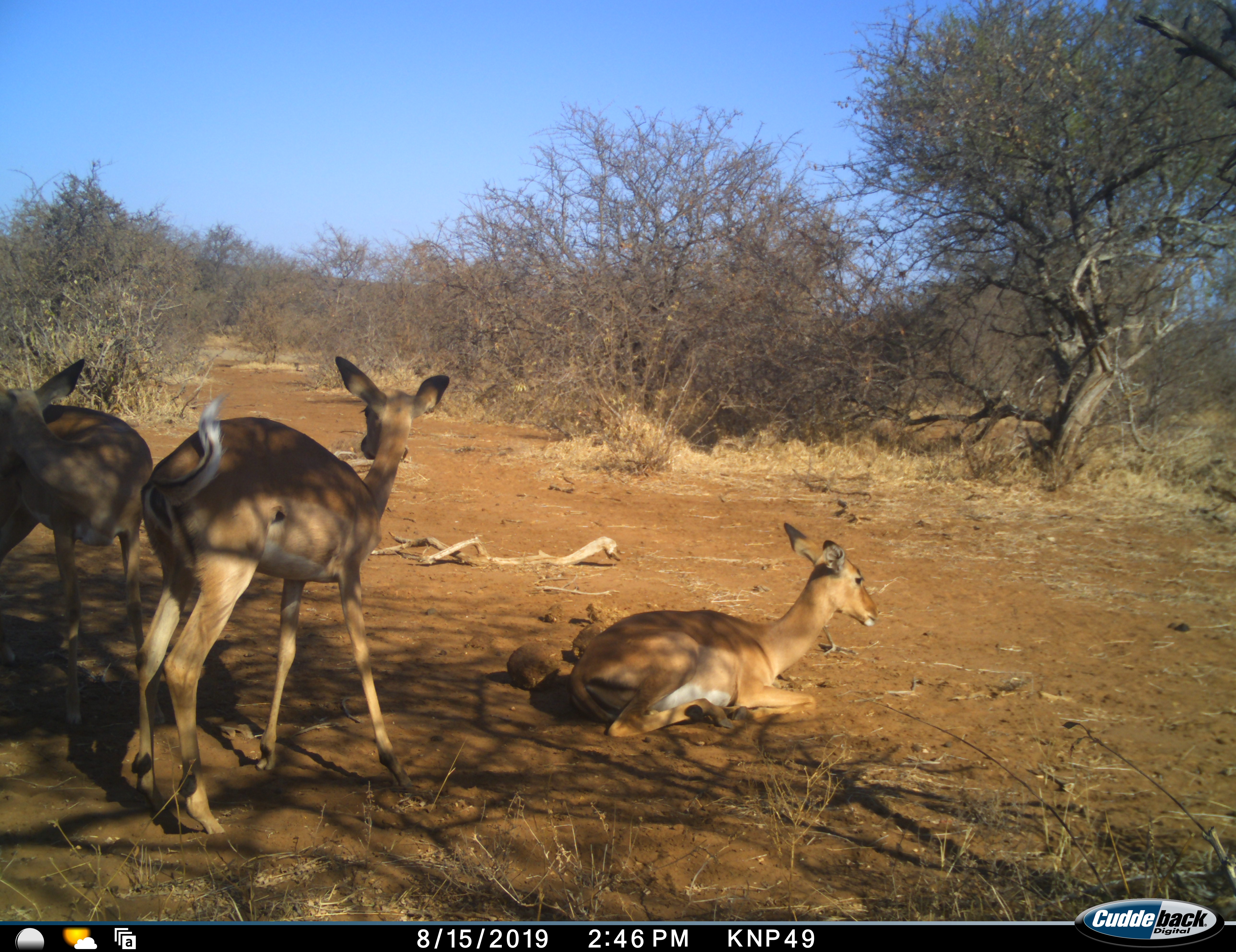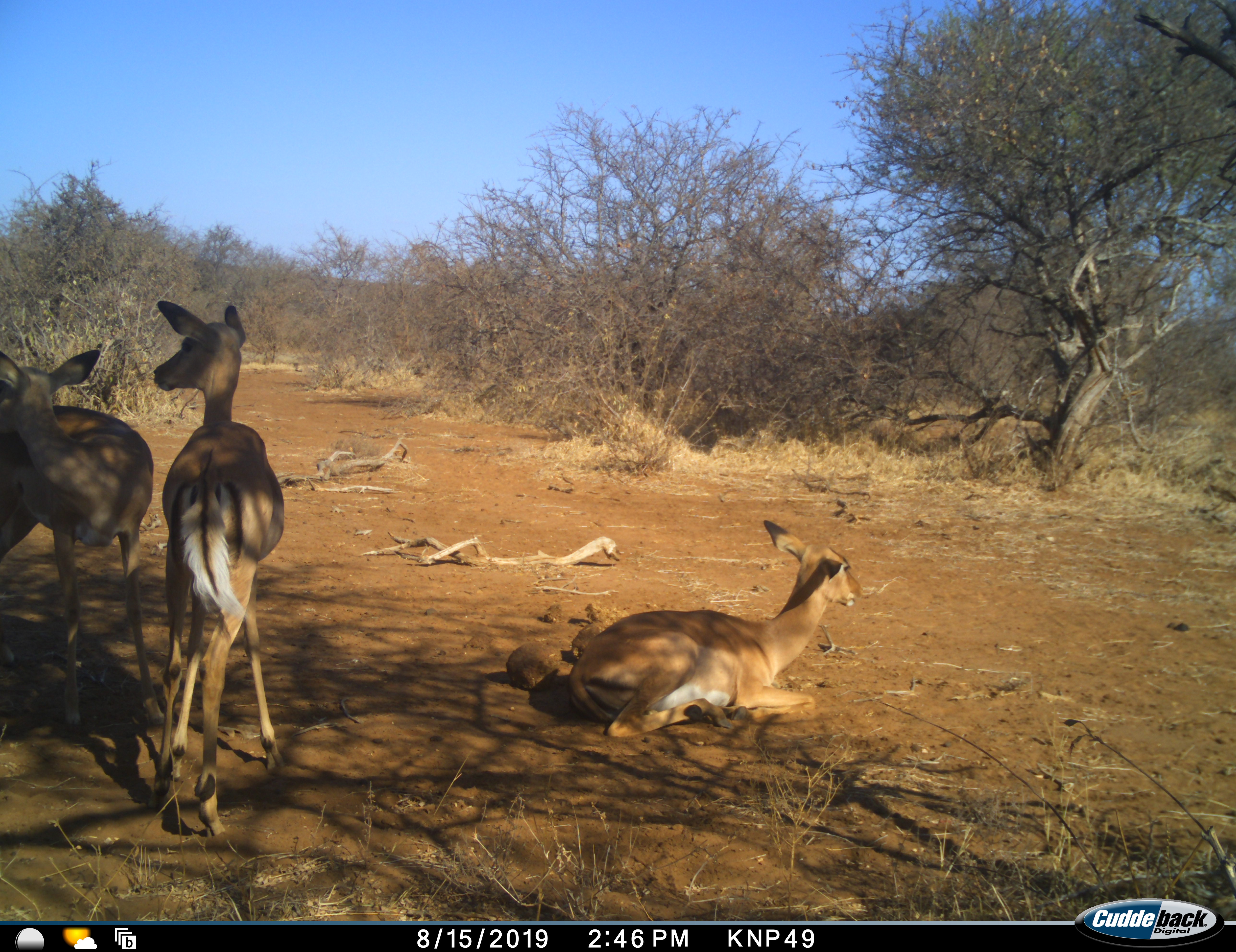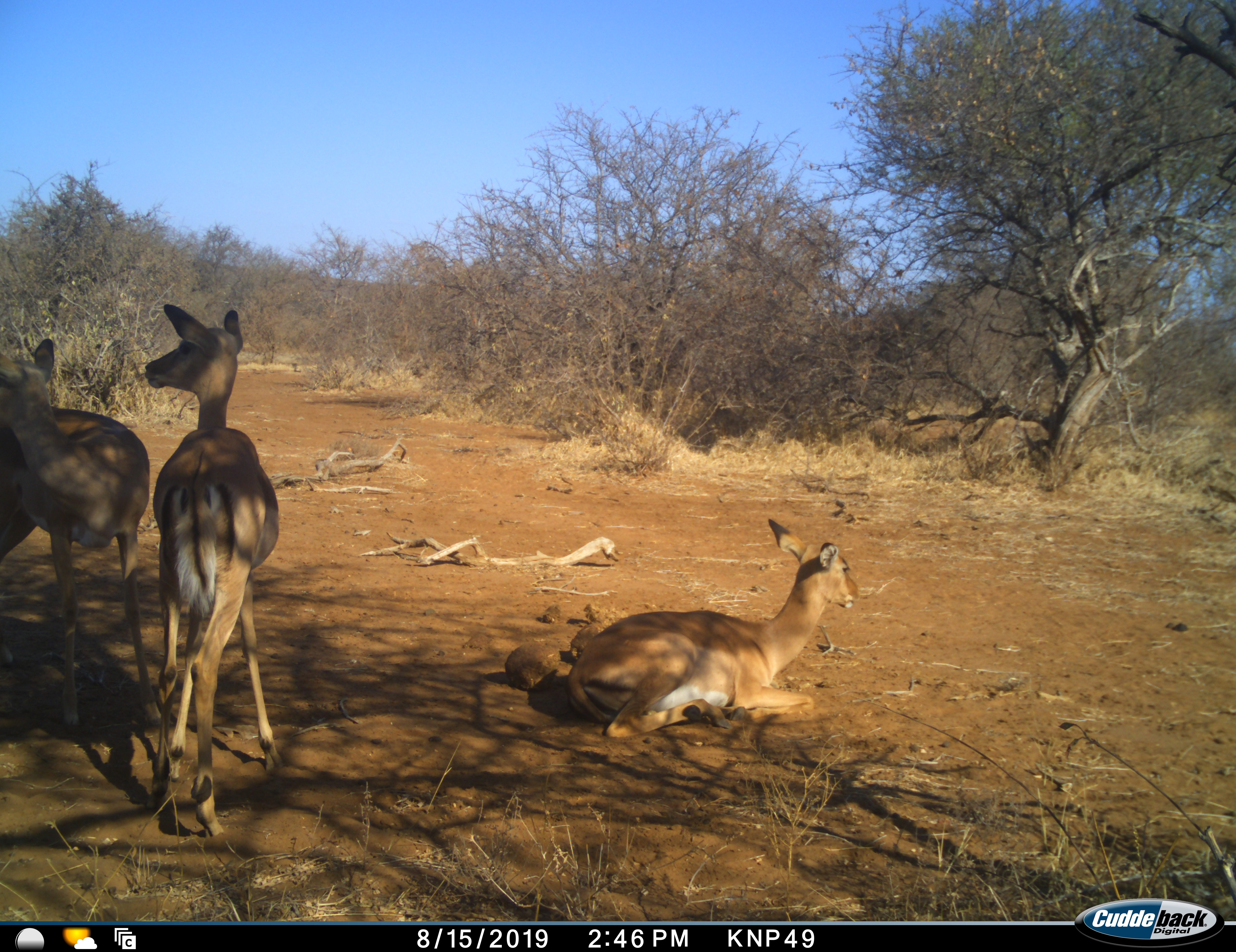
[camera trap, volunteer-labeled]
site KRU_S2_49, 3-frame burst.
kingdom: Animalia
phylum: Chordata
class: Mammalia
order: Artiodactyla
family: Bovidae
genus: Aepyceros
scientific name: Aepyceros melampus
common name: impala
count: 3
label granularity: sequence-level